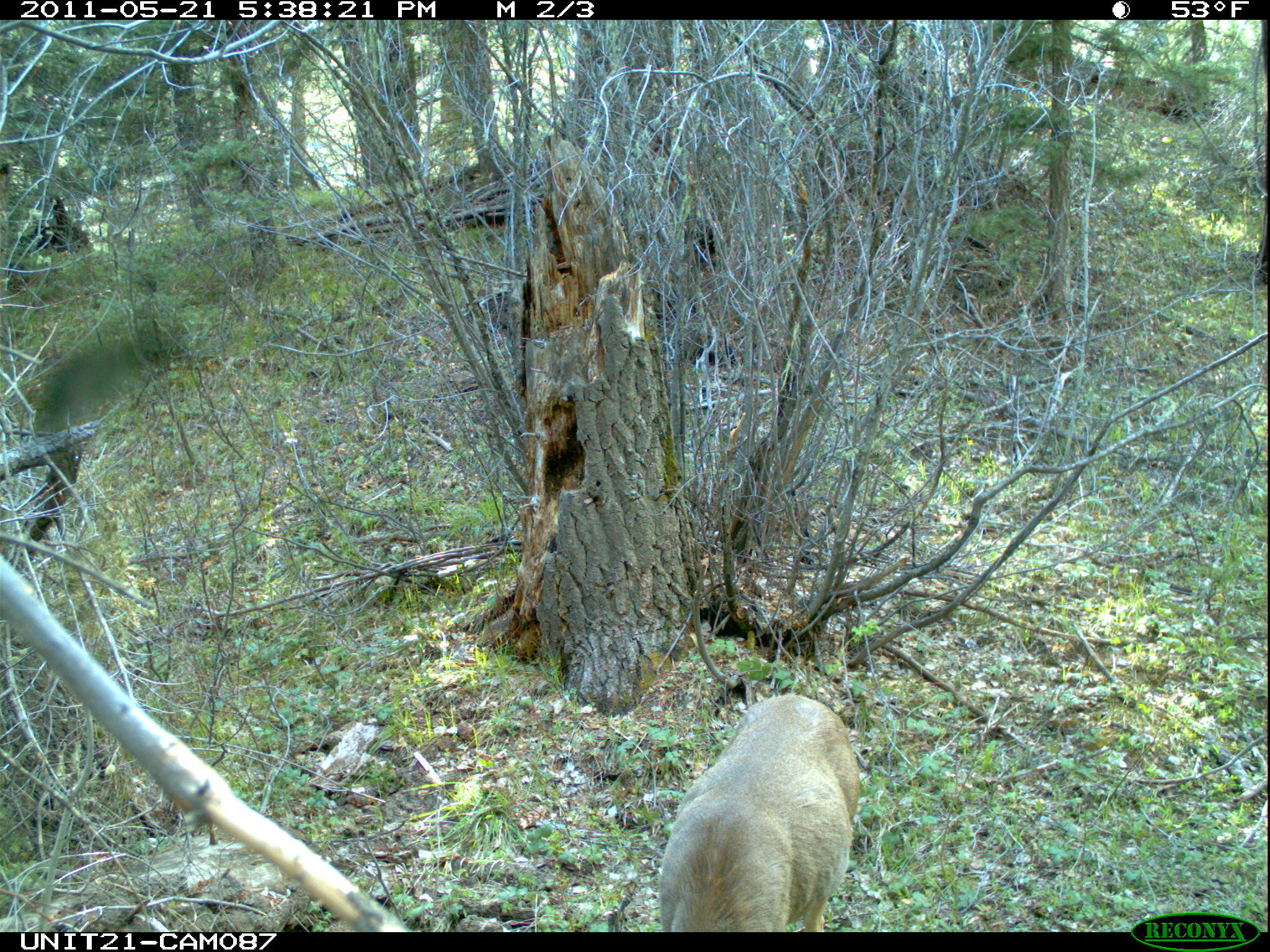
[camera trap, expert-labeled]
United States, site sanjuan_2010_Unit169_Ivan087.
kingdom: Animalia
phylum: Chordata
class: Mammalia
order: Artiodactyla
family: Cervidae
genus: Odocoileus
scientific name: Odocoileus hemionus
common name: mule deer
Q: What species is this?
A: Odocoileus hemionus (mule deer).